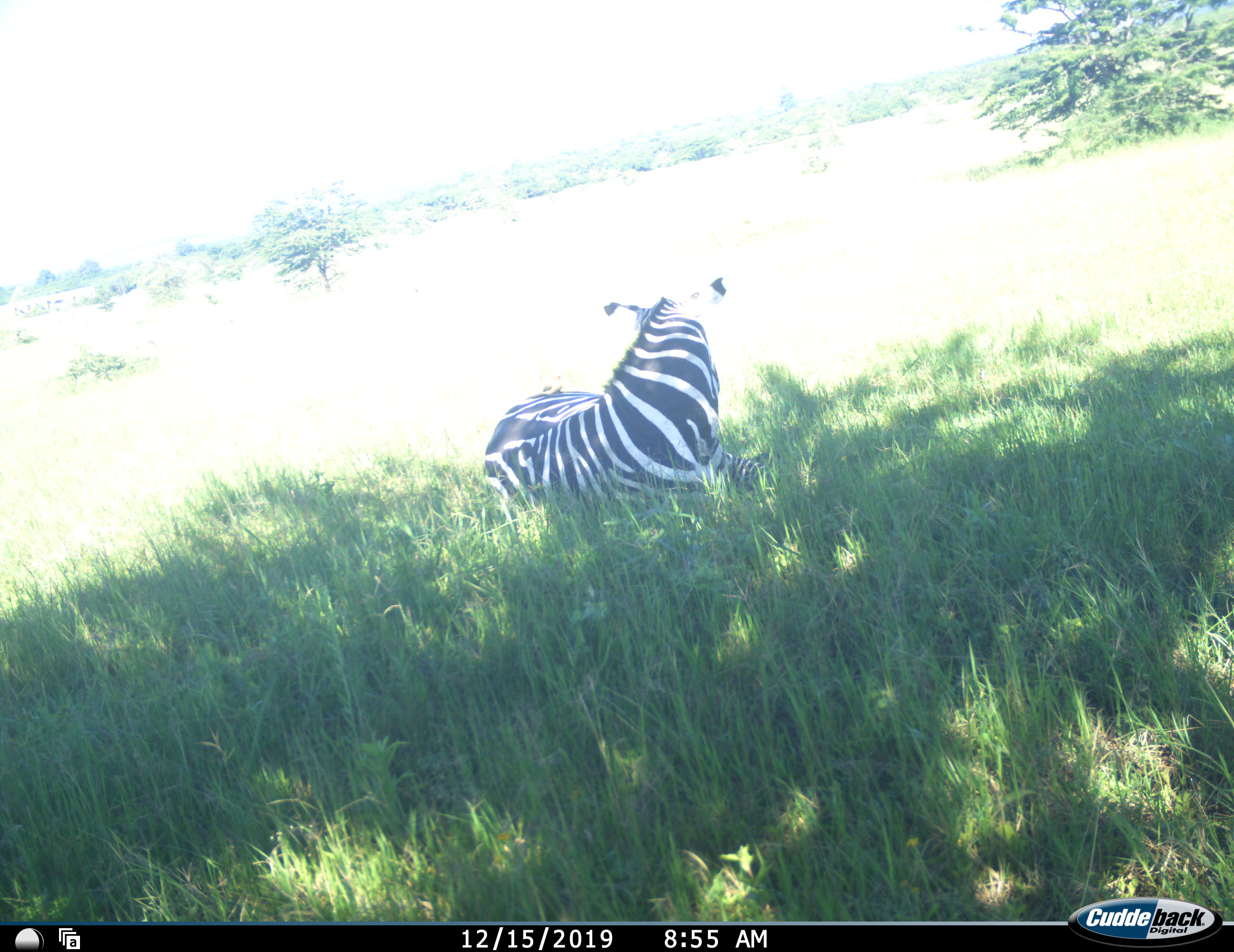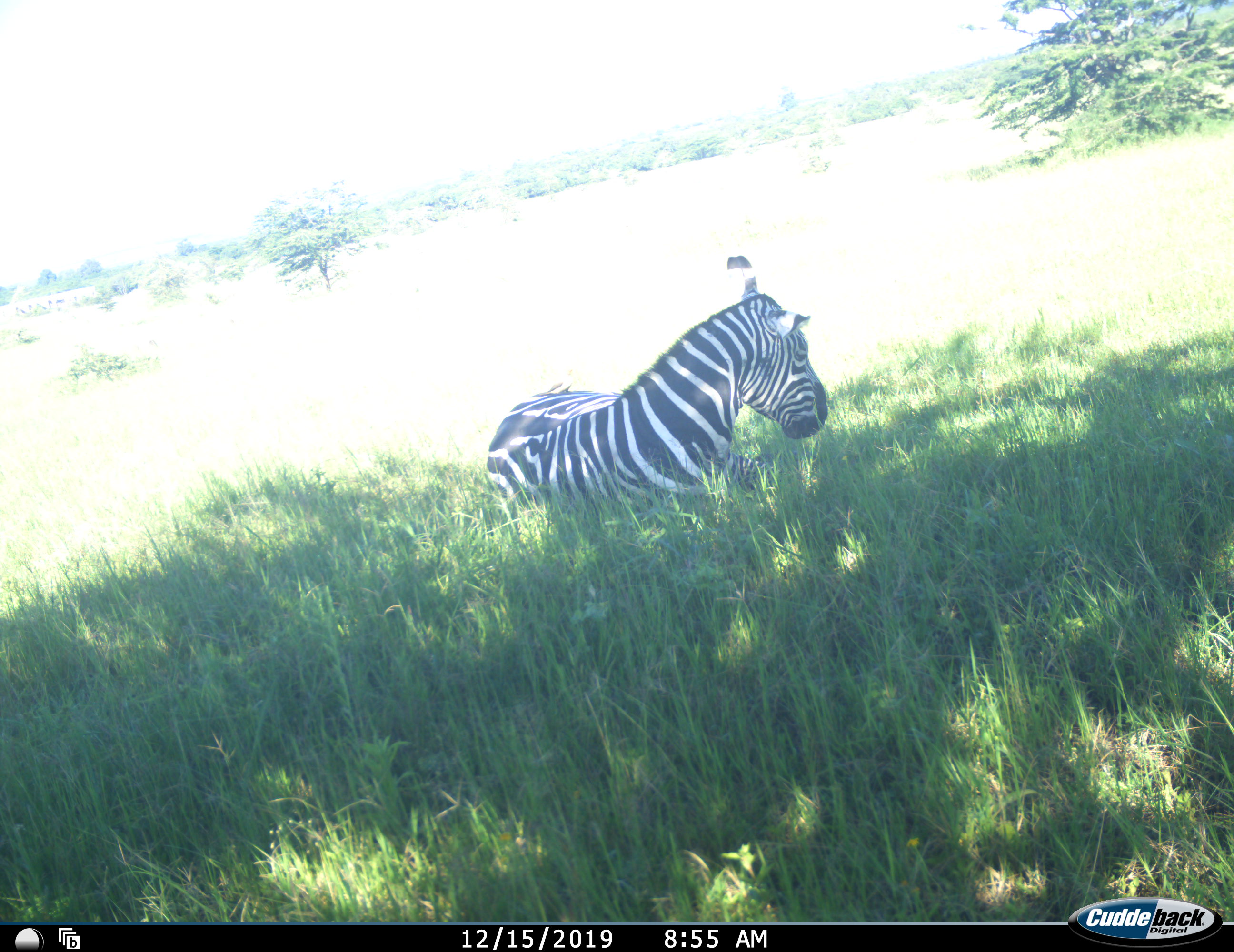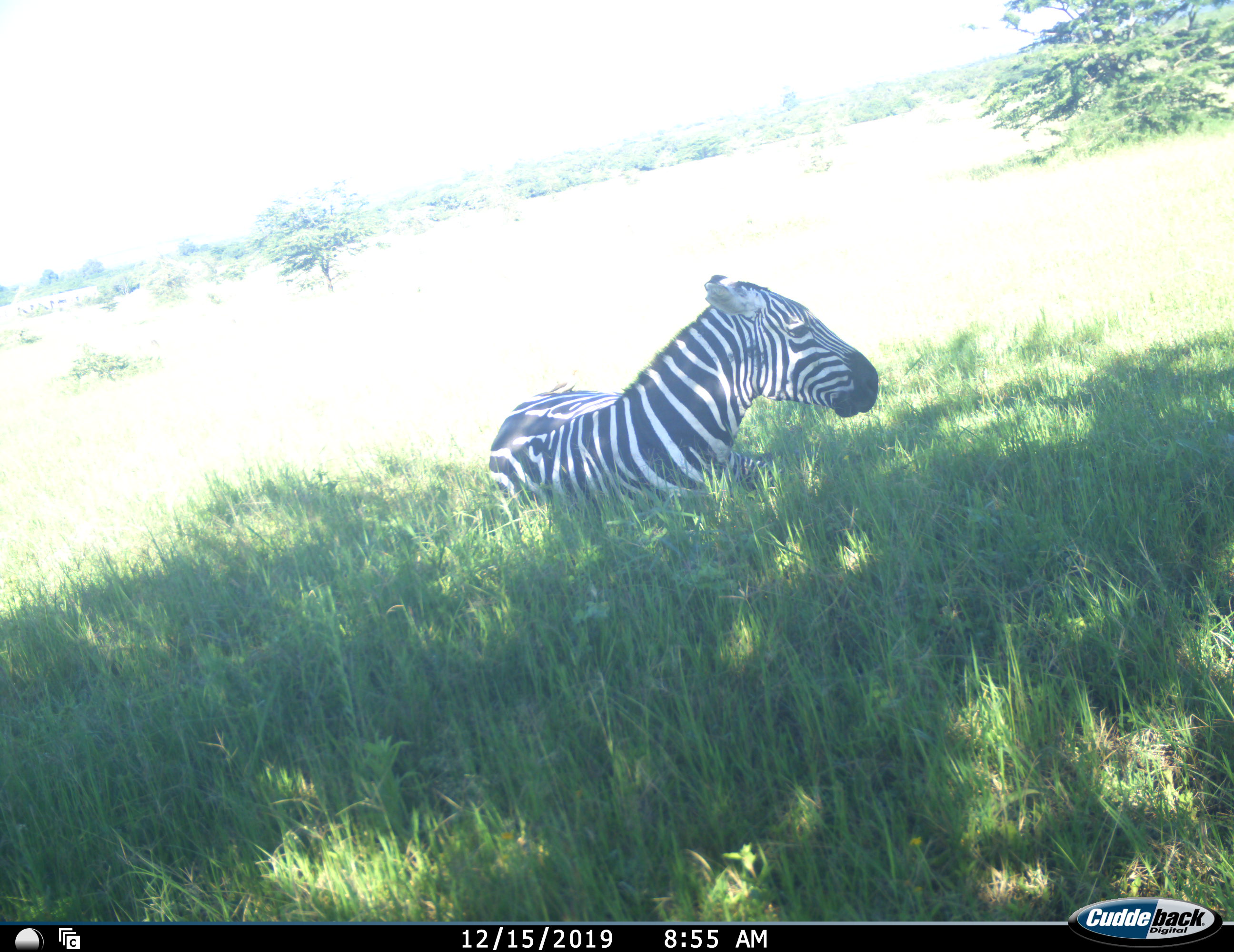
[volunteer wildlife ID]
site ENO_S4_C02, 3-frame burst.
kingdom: Animalia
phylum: Chordata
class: Mammalia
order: Perissodactyla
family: Equidae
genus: Equus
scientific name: Equus quagga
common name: plains zebra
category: zebraplains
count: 1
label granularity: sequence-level